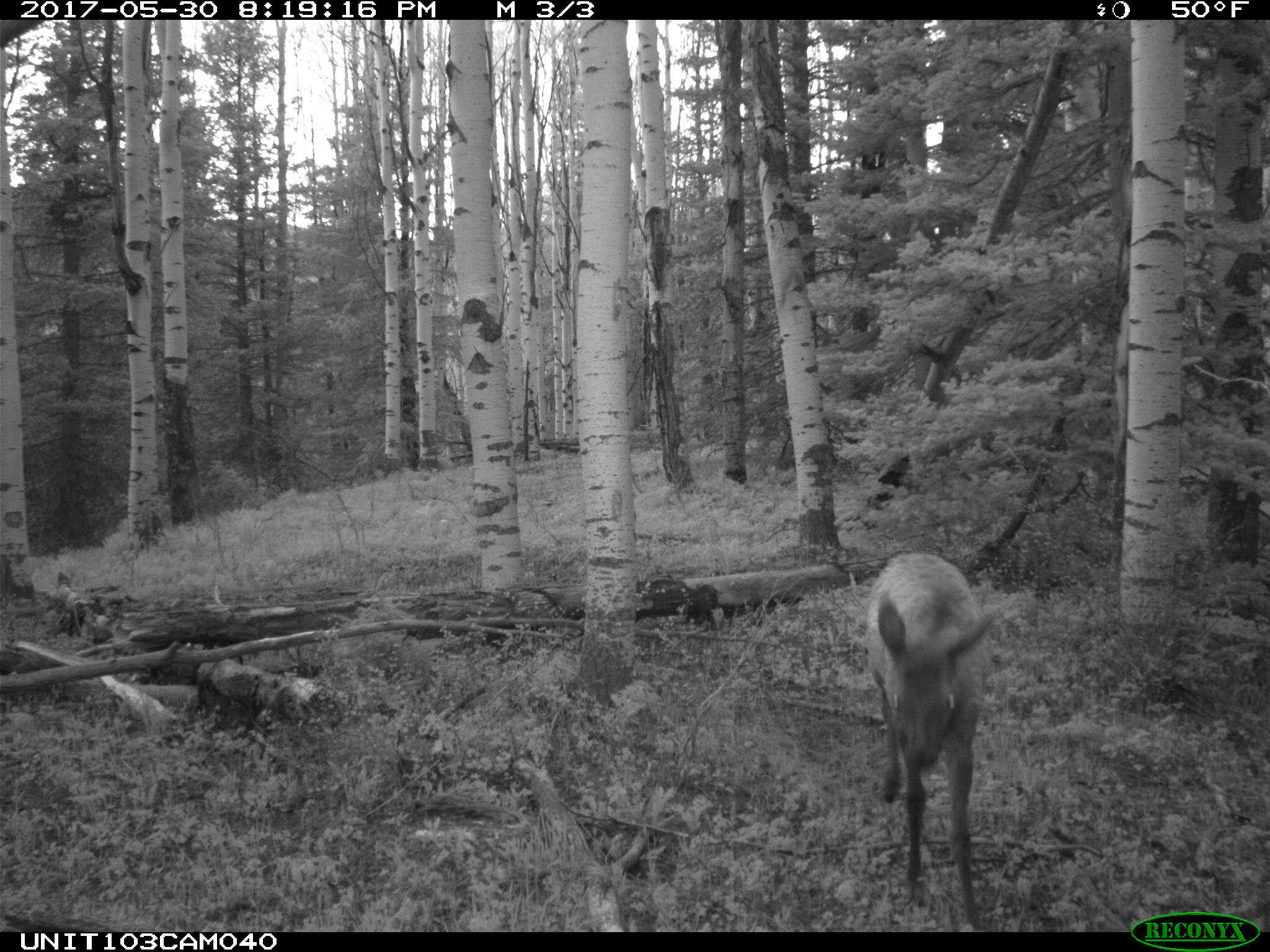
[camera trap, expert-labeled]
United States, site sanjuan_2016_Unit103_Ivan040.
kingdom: Animalia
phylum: Chordata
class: Mammalia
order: Artiodactyla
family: Cervidae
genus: Cervus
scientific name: Cervus elaphus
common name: red deer